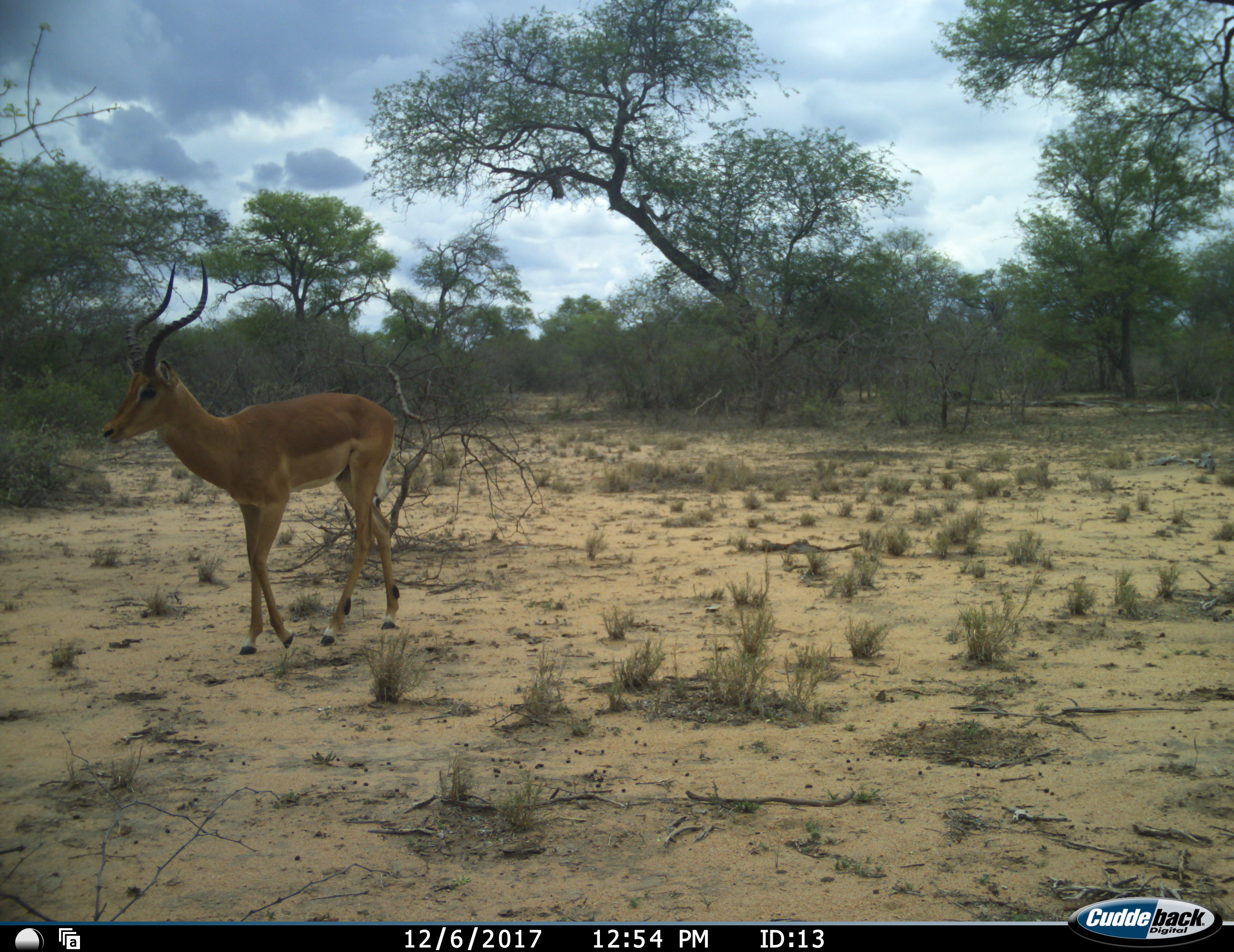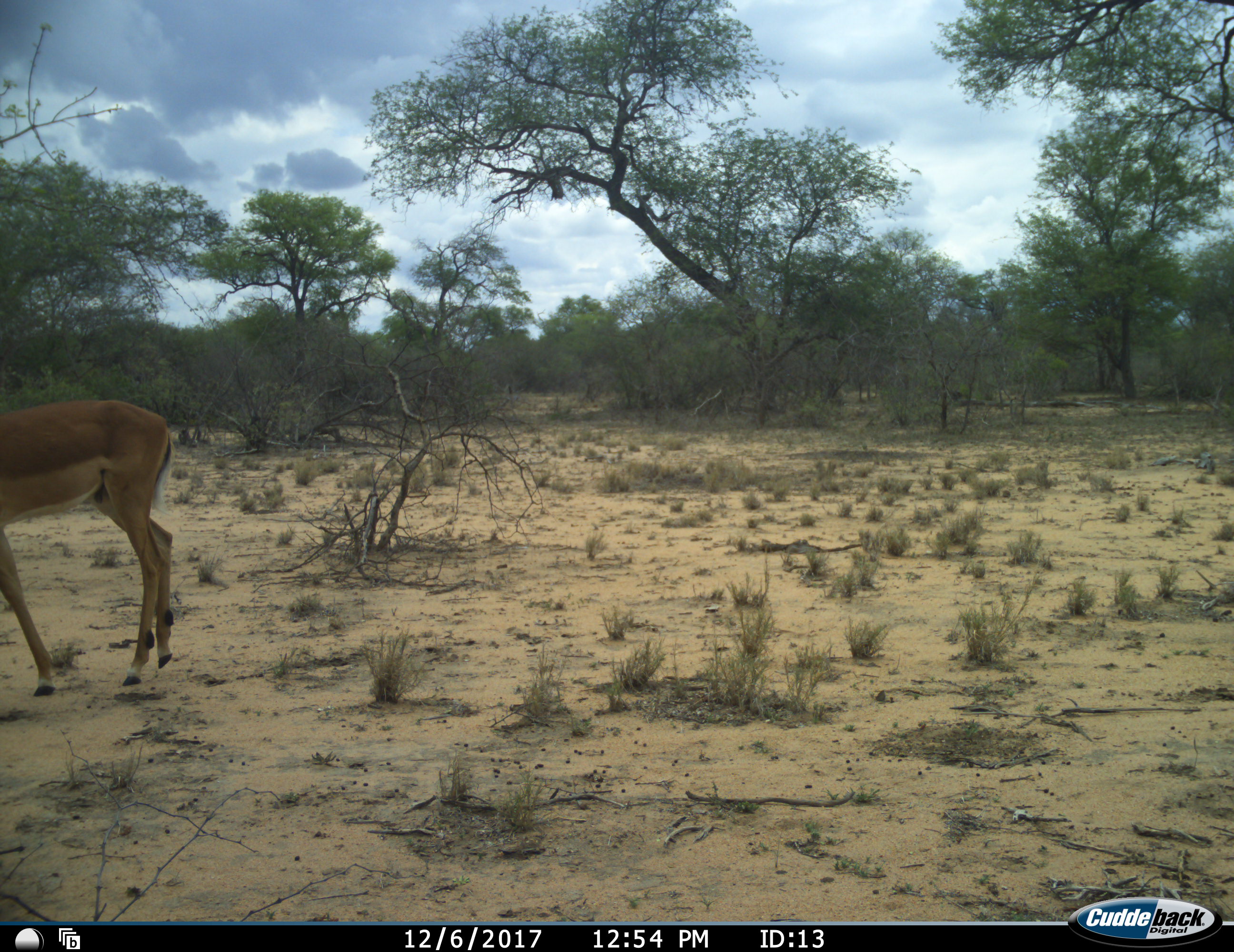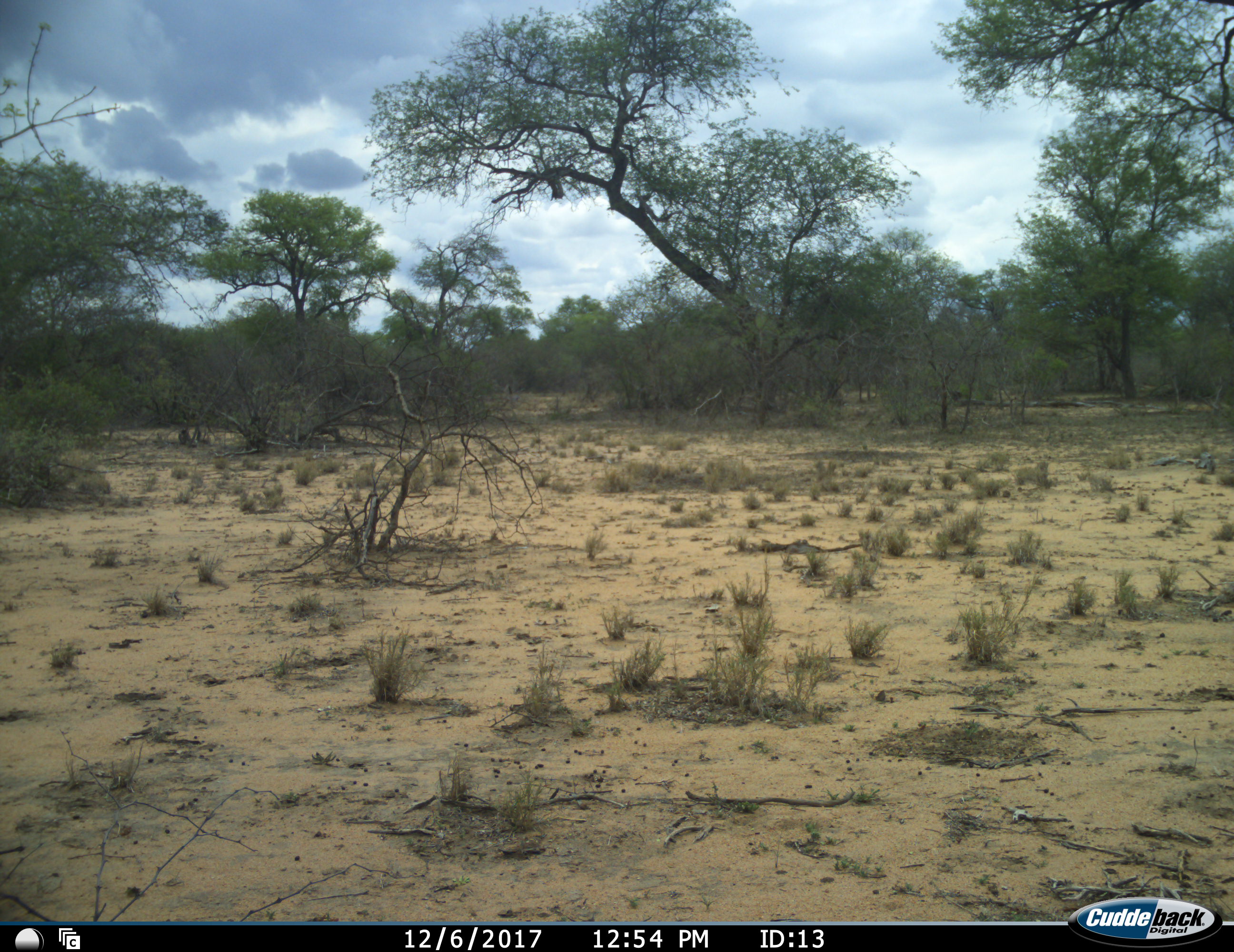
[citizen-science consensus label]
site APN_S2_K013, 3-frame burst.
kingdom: Animalia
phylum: Chordata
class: Mammalia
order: Artiodactyla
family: Bovidae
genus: Aepyceros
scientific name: Aepyceros melampus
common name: impala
Impala (Aepyceros melampus), count 1. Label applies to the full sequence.